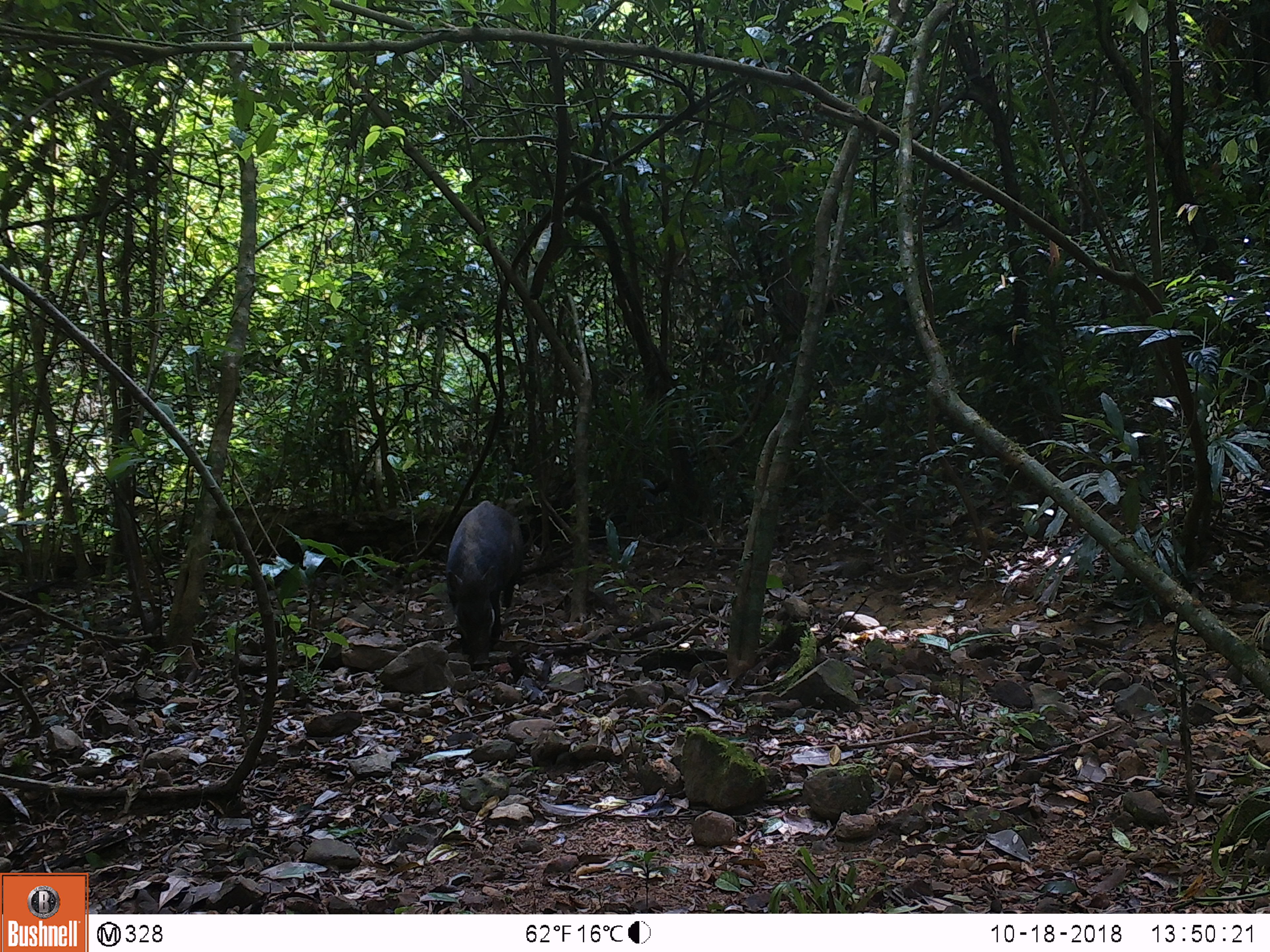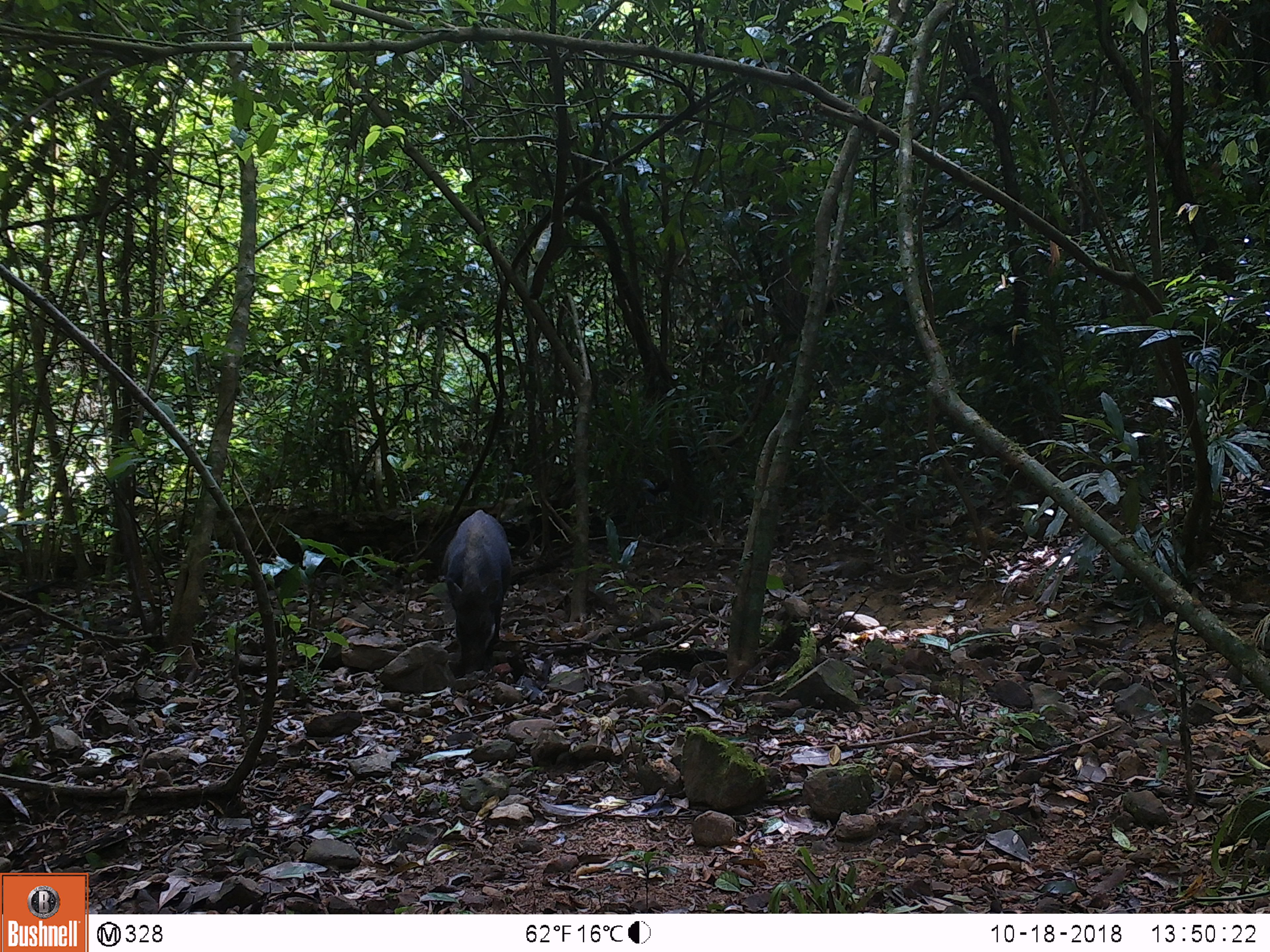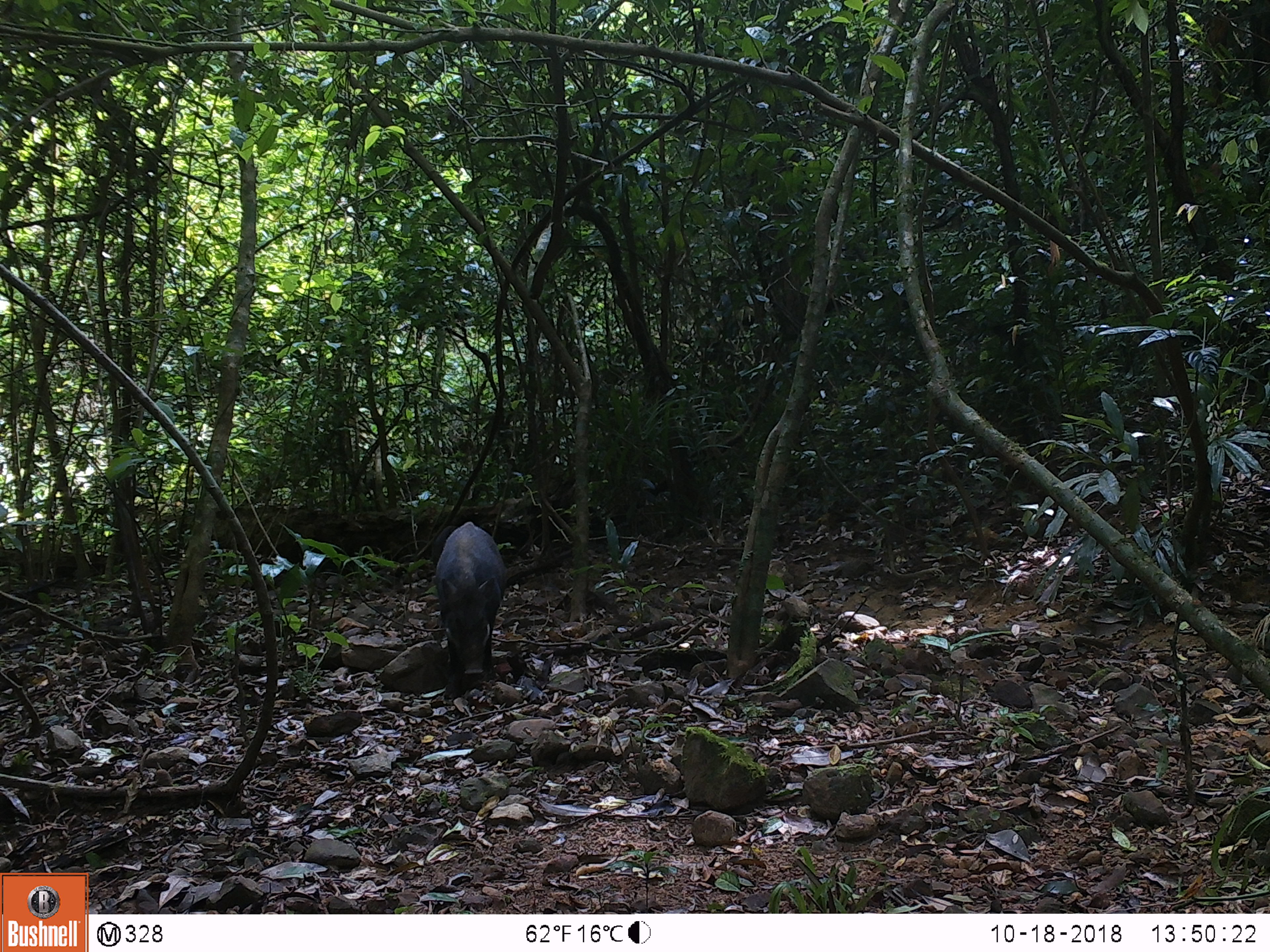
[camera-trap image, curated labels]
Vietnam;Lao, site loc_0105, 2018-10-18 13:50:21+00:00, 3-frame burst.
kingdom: Animalia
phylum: Chordata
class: Mammalia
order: Artiodactyla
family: Suidae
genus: Sus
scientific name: Sus scrofa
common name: eurasian wild pig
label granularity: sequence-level